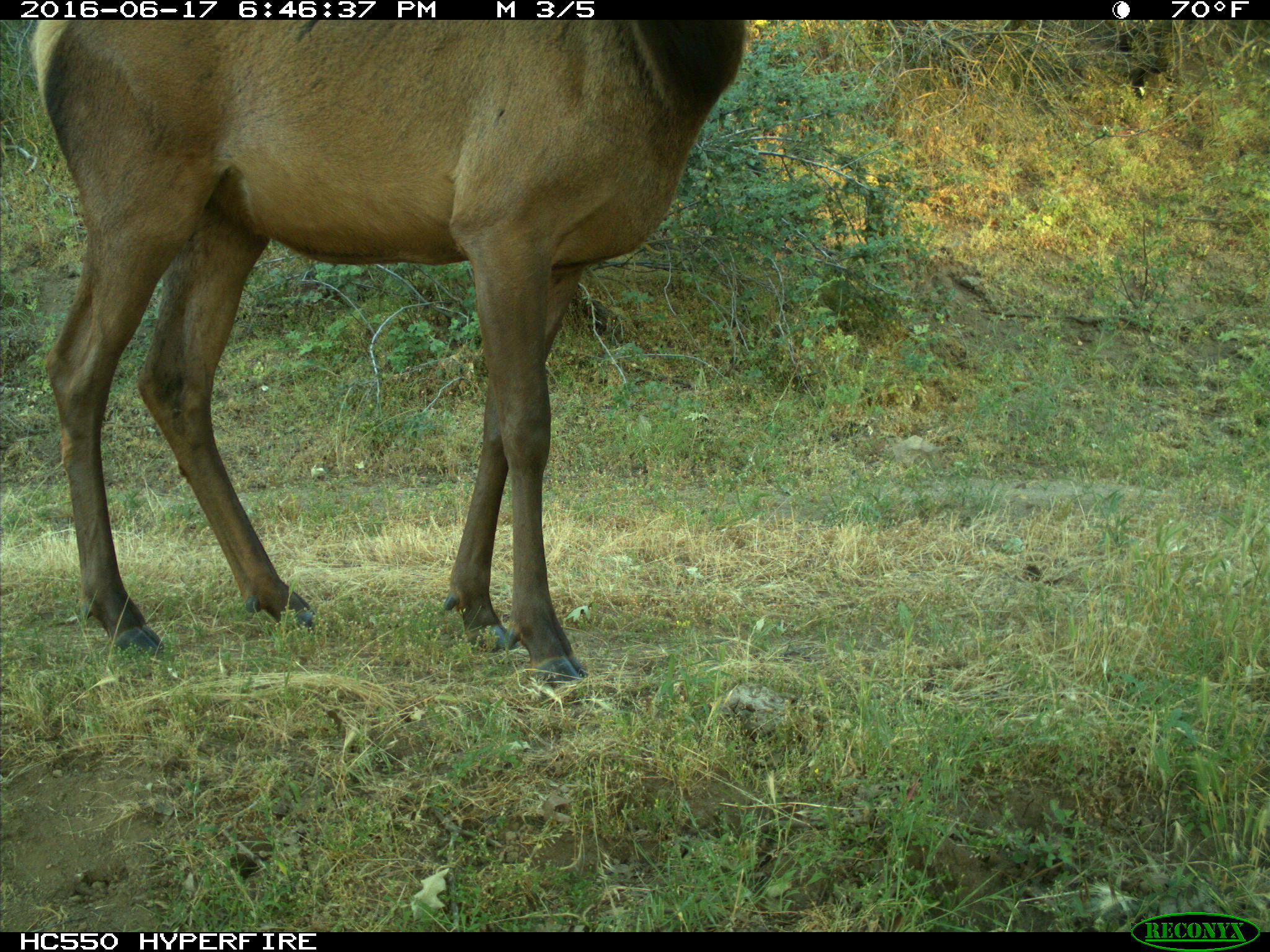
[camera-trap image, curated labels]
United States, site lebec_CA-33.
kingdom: Animalia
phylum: Chordata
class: Mammalia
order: Artiodactyla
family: Cervidae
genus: Cervus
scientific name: Cervus canadensis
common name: elk